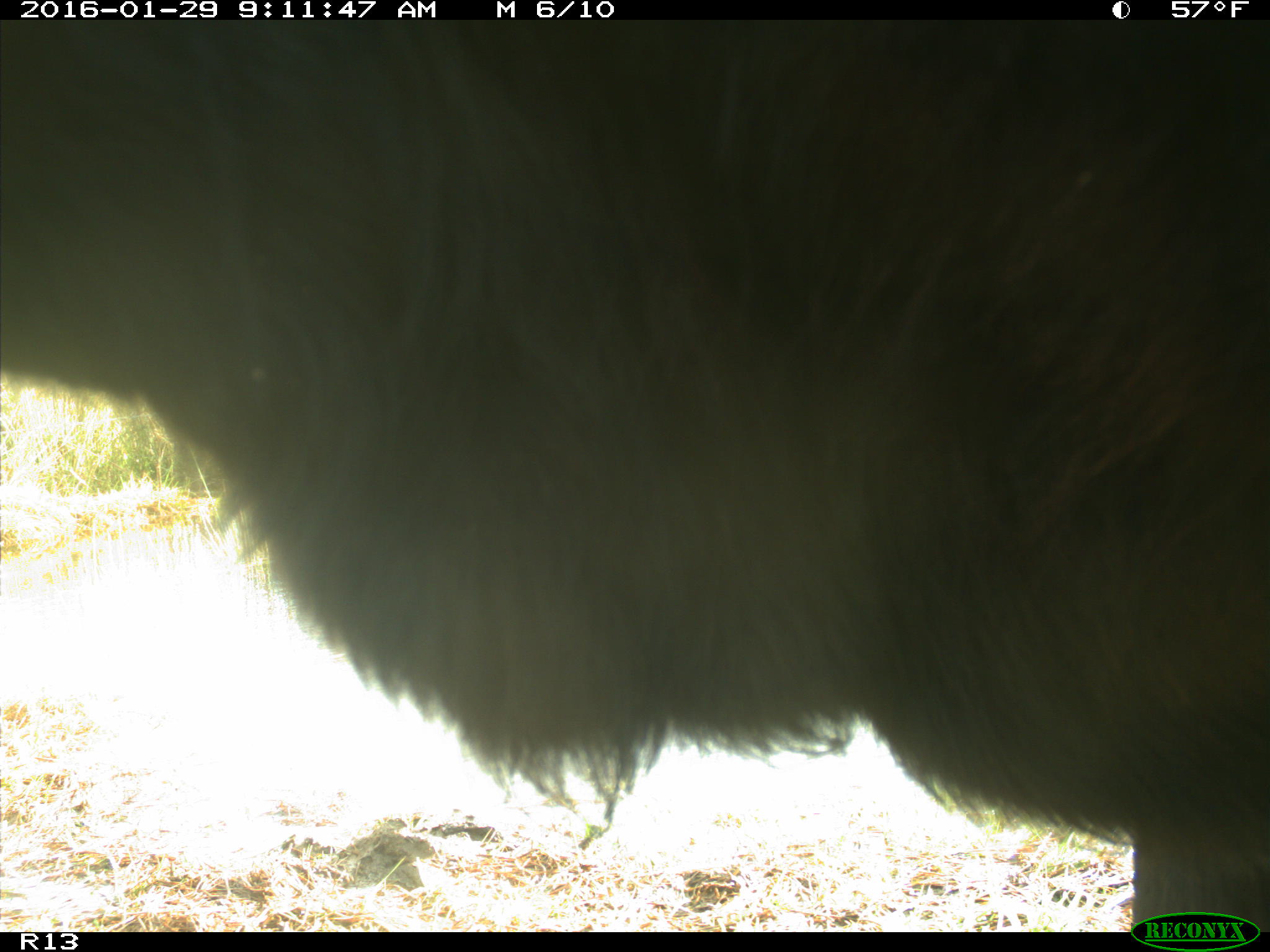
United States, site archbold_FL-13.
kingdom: Animalia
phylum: Chordata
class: Mammalia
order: Artiodactyla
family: Bovidae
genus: Bos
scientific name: Bos taurus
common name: domestic cow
Bos taurus (domestic cow).